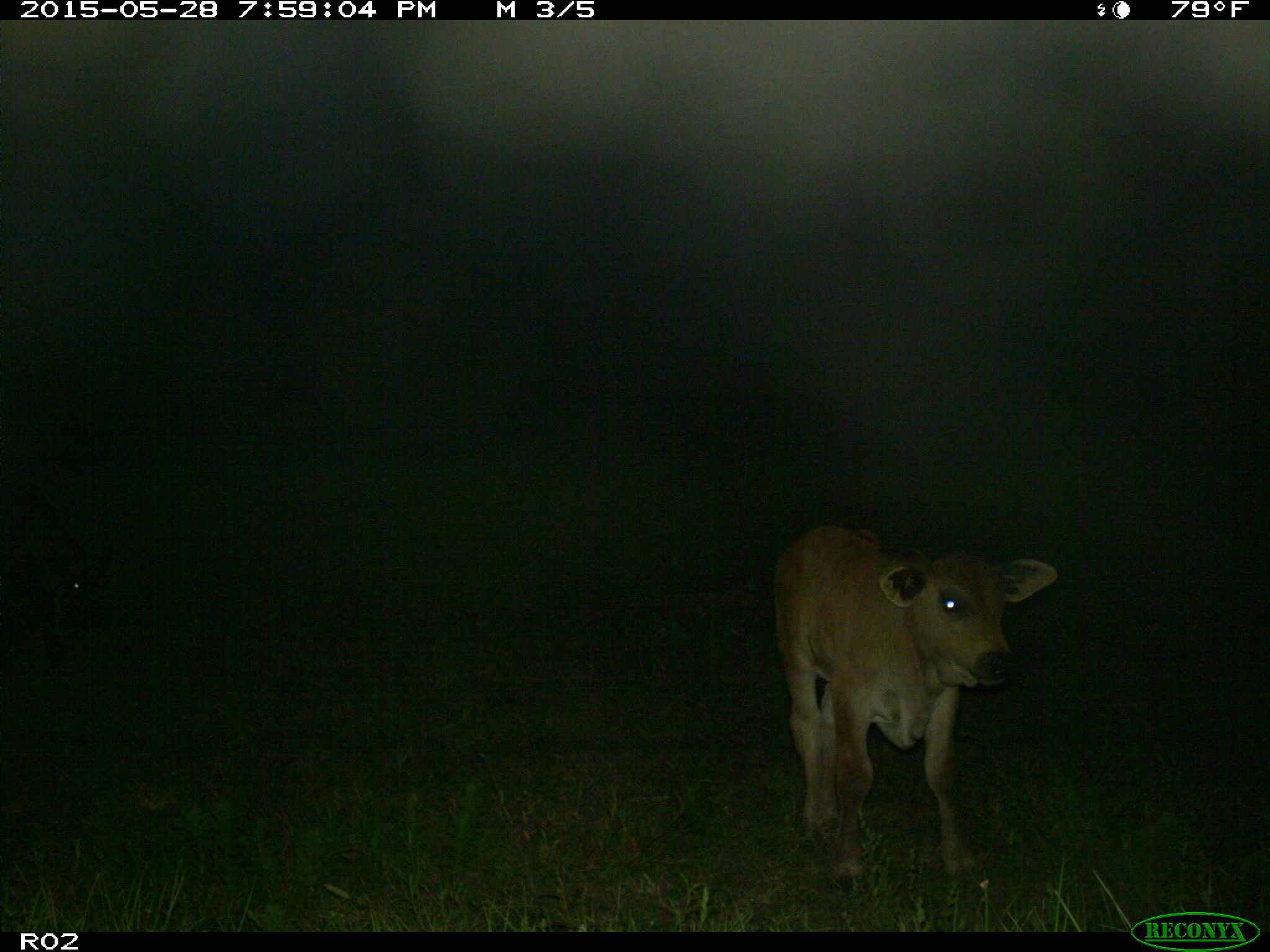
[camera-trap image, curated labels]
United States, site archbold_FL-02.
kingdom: Animalia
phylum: Chordata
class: Mammalia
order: Artiodactyla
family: Bovidae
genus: Bos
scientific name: Bos taurus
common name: domestic cow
Bos taurus (domestic cow).